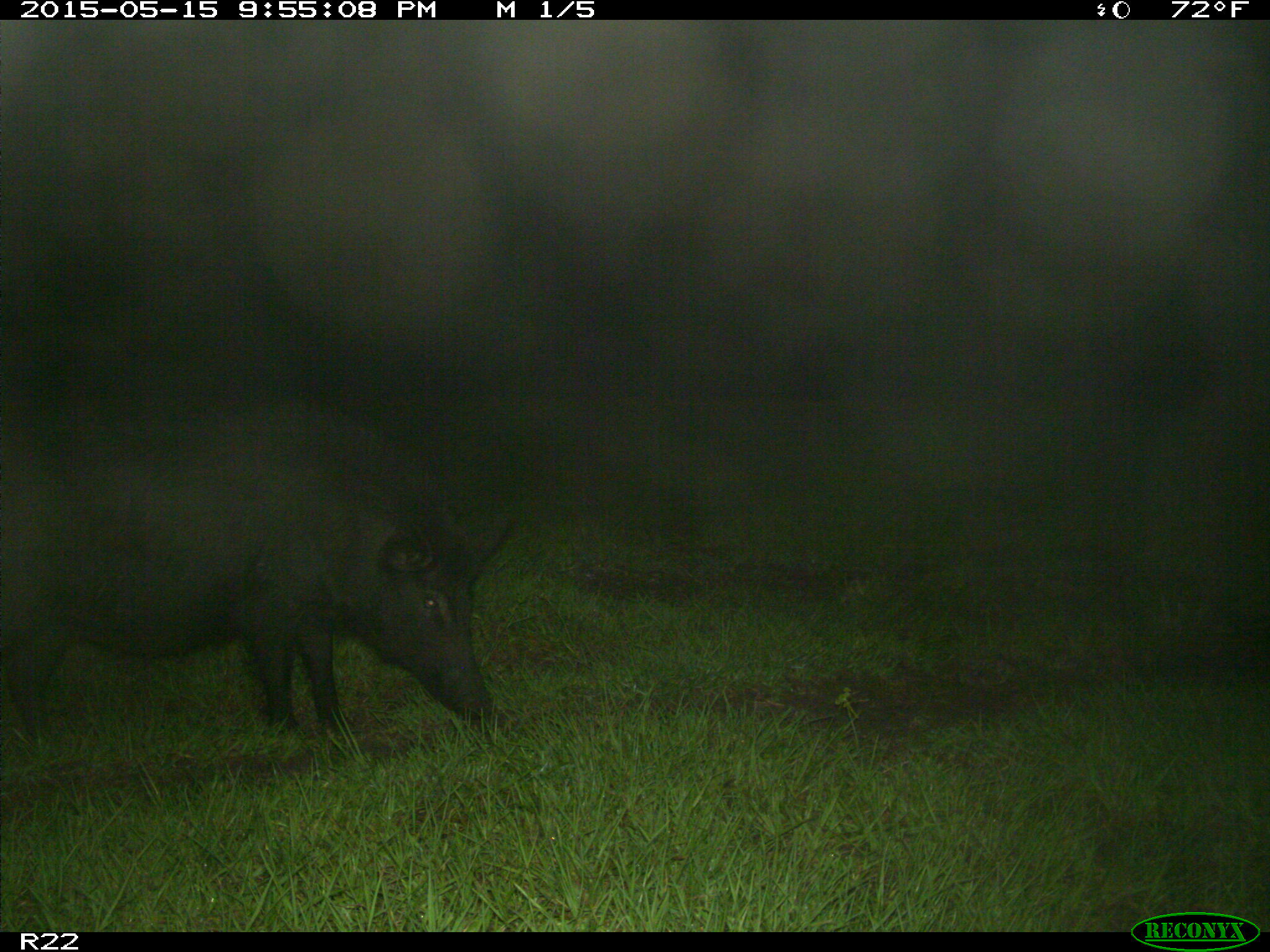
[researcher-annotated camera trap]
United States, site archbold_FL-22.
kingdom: Animalia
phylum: Chordata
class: Mammalia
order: Artiodactyla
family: Suidae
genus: Sus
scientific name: Sus scrofa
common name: wild boar